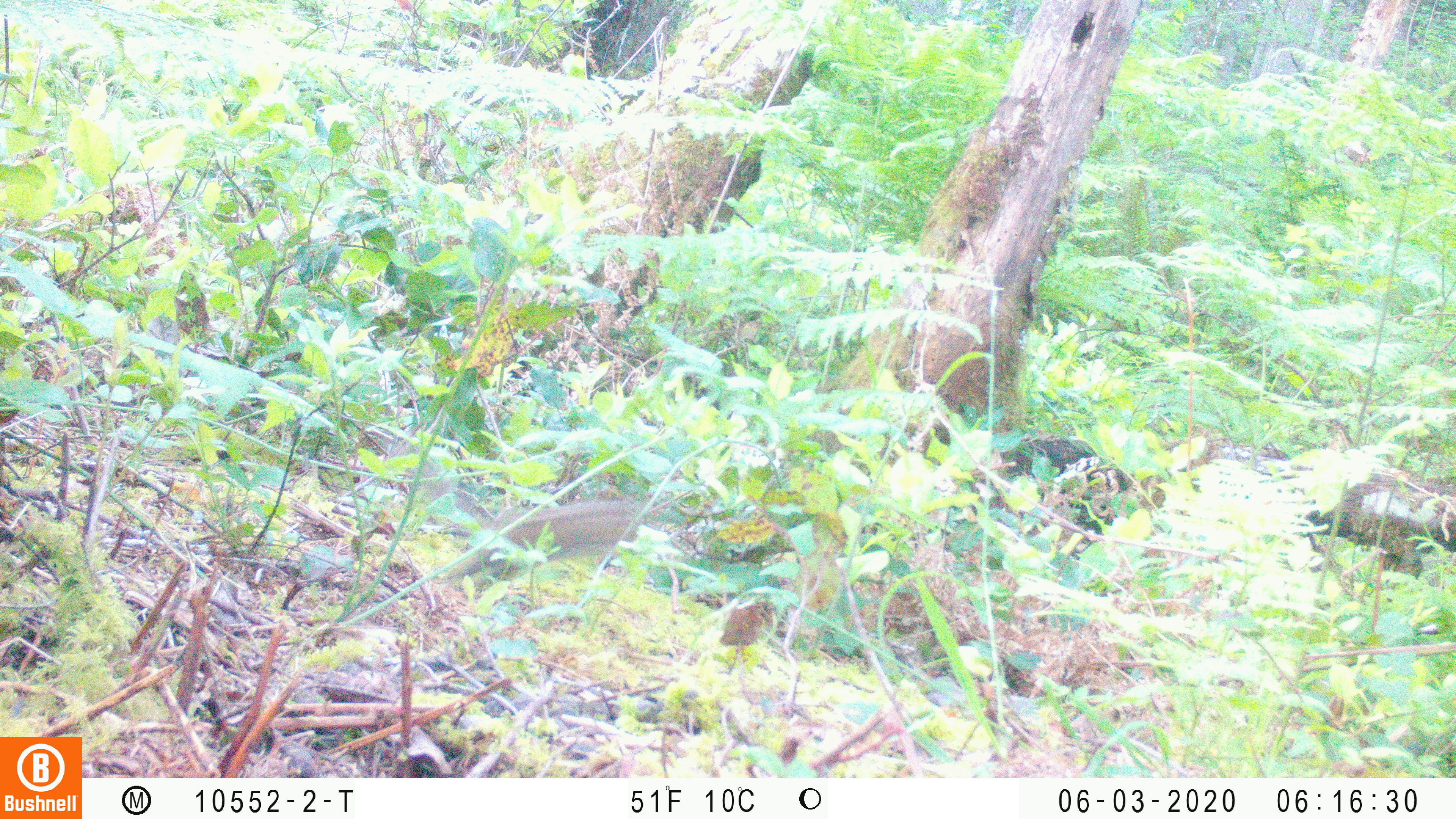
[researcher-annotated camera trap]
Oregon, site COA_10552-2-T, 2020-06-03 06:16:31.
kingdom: Animalia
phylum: Chordata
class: Mammalia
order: Rodentia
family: Sciuridae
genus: Neotamias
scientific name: Neotamias townsendii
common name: townsend's chipmunk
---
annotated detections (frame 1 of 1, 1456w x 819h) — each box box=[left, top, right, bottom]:
townsend's chipmunk: box=[386, 443, 640, 598]